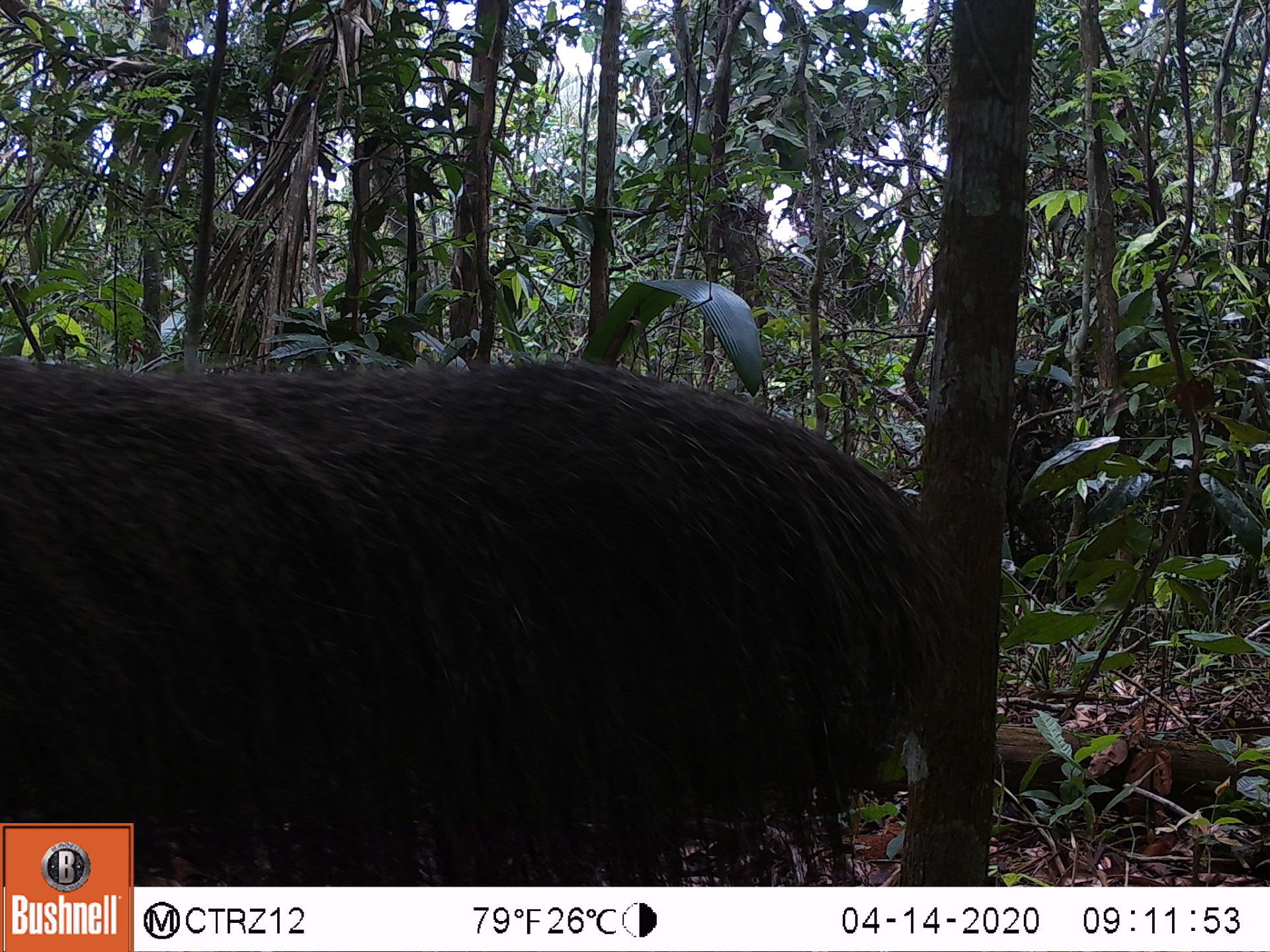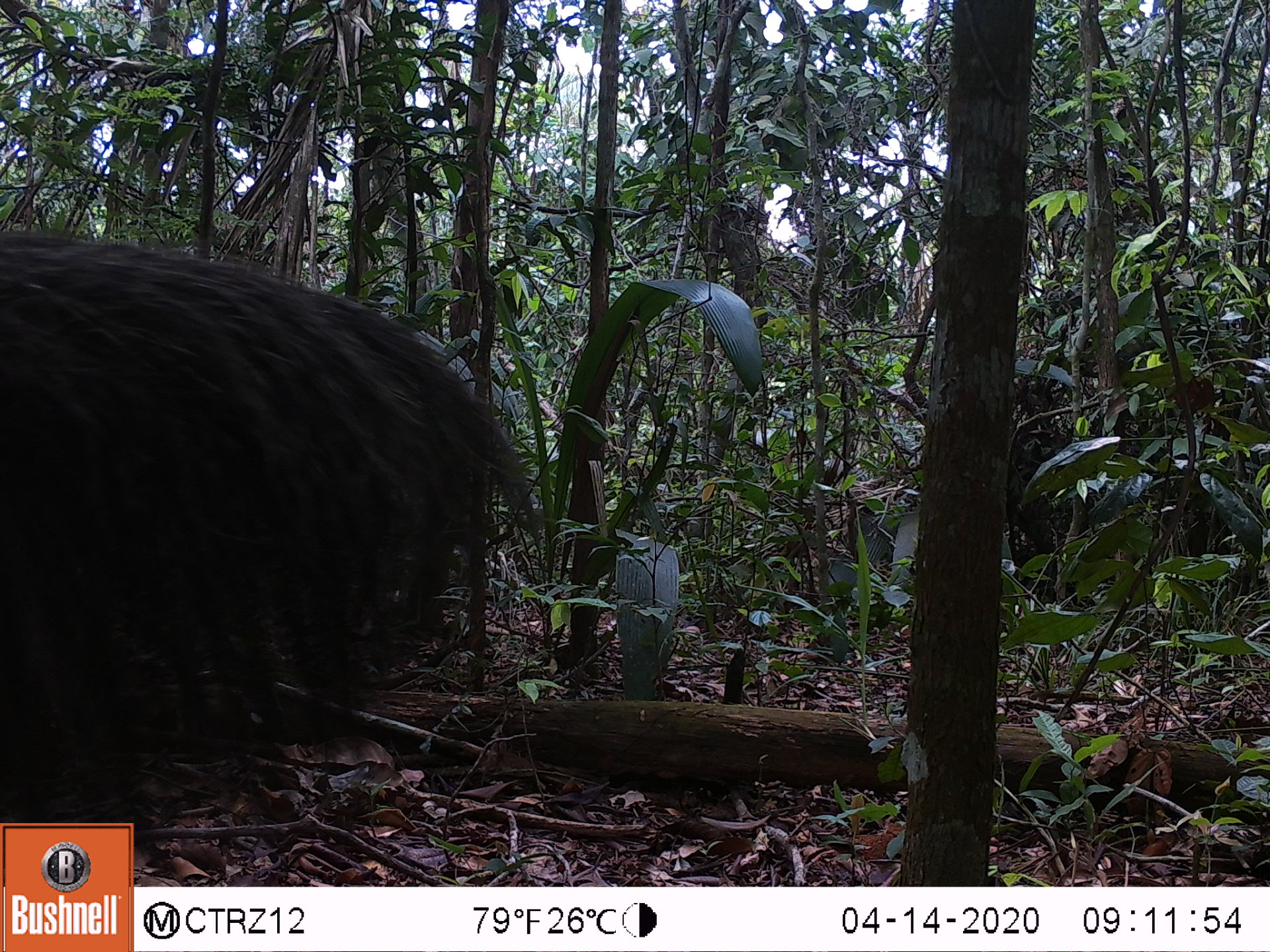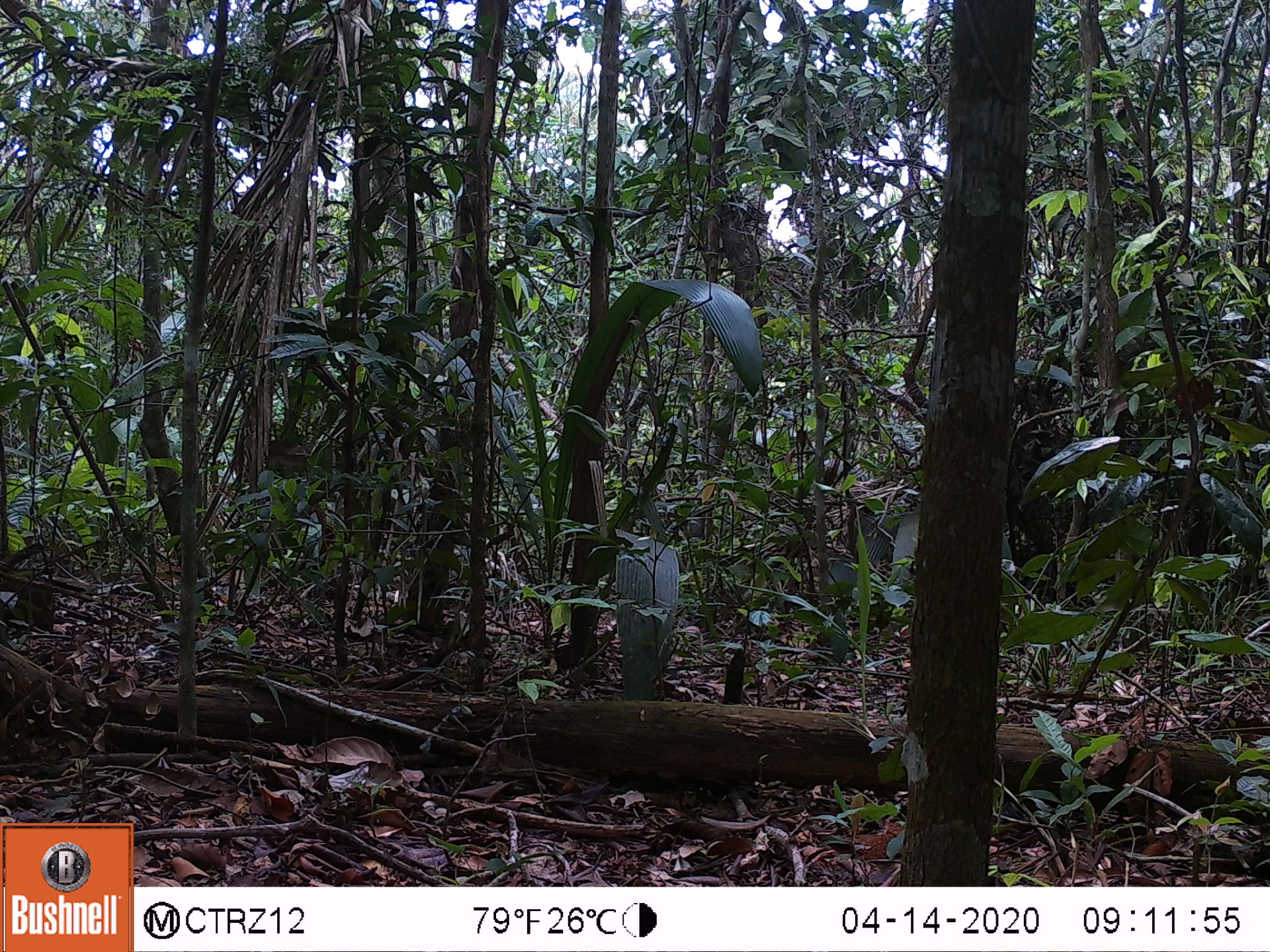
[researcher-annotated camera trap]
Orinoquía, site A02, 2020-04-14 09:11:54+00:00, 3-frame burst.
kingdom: Animalia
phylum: Chordata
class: Mammalia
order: Pilosa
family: Myrmecophagidae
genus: Myrmecophaga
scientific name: Myrmecophaga tridactyla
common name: giant anteater